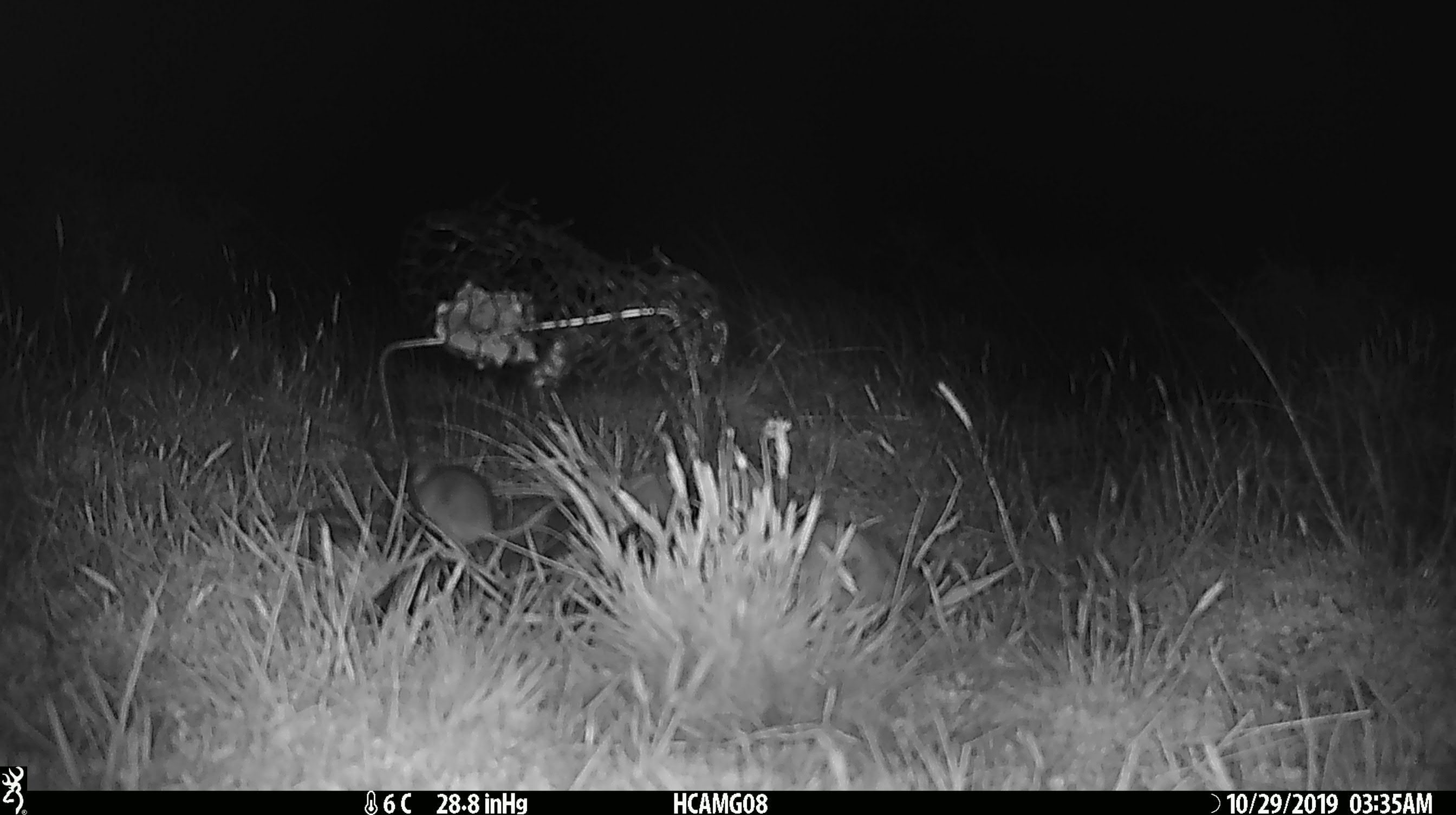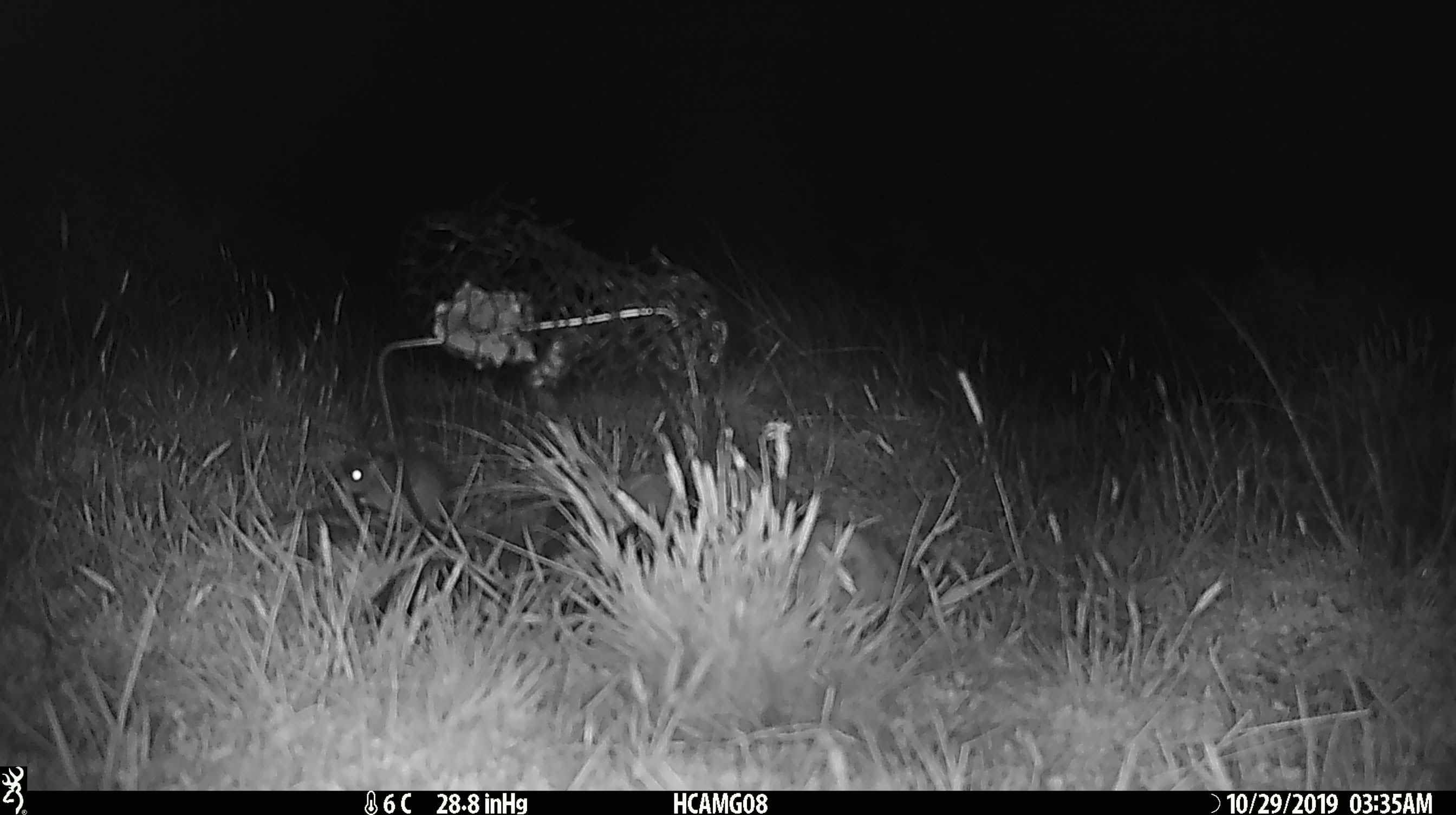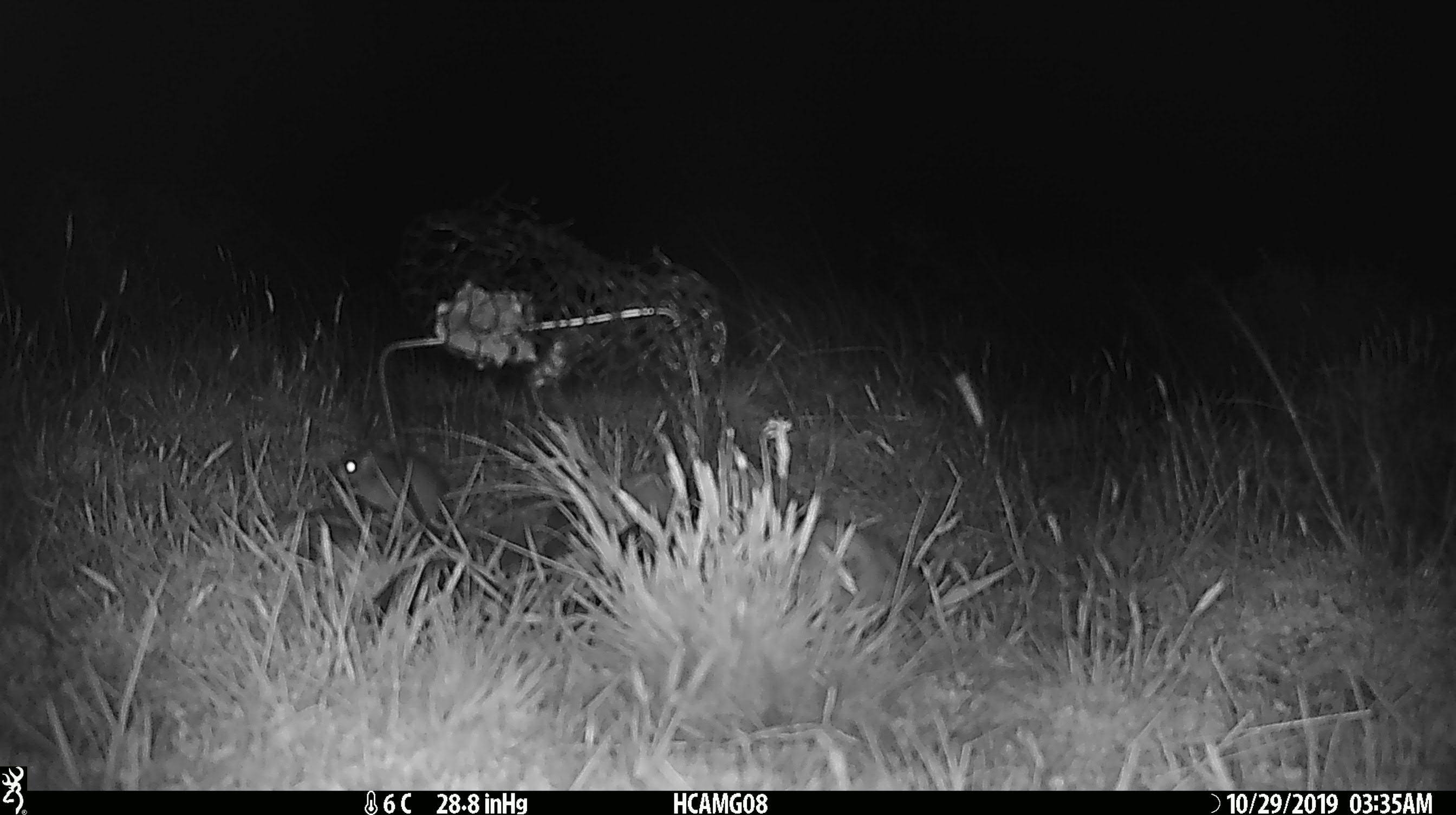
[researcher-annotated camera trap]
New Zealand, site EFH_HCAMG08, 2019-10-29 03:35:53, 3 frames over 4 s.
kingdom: Animalia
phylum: Chordata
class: Mammalia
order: Rodentia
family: Muridae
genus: Mus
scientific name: Mus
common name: mouse